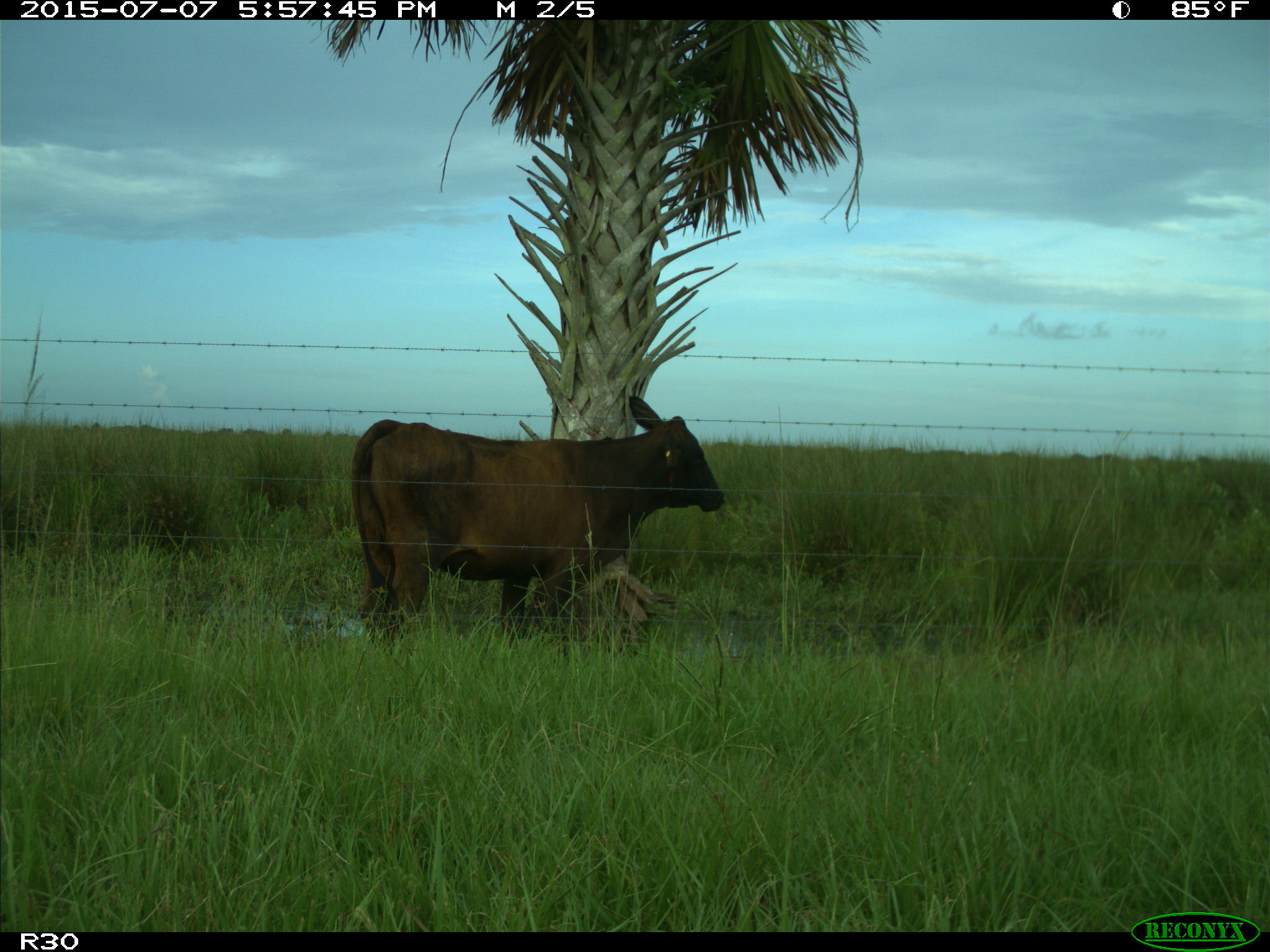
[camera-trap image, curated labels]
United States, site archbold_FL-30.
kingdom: Animalia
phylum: Chordata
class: Mammalia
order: Artiodactyla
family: Bovidae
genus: Bos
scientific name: Bos taurus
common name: domestic cow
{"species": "Bos taurus (domestic cow)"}